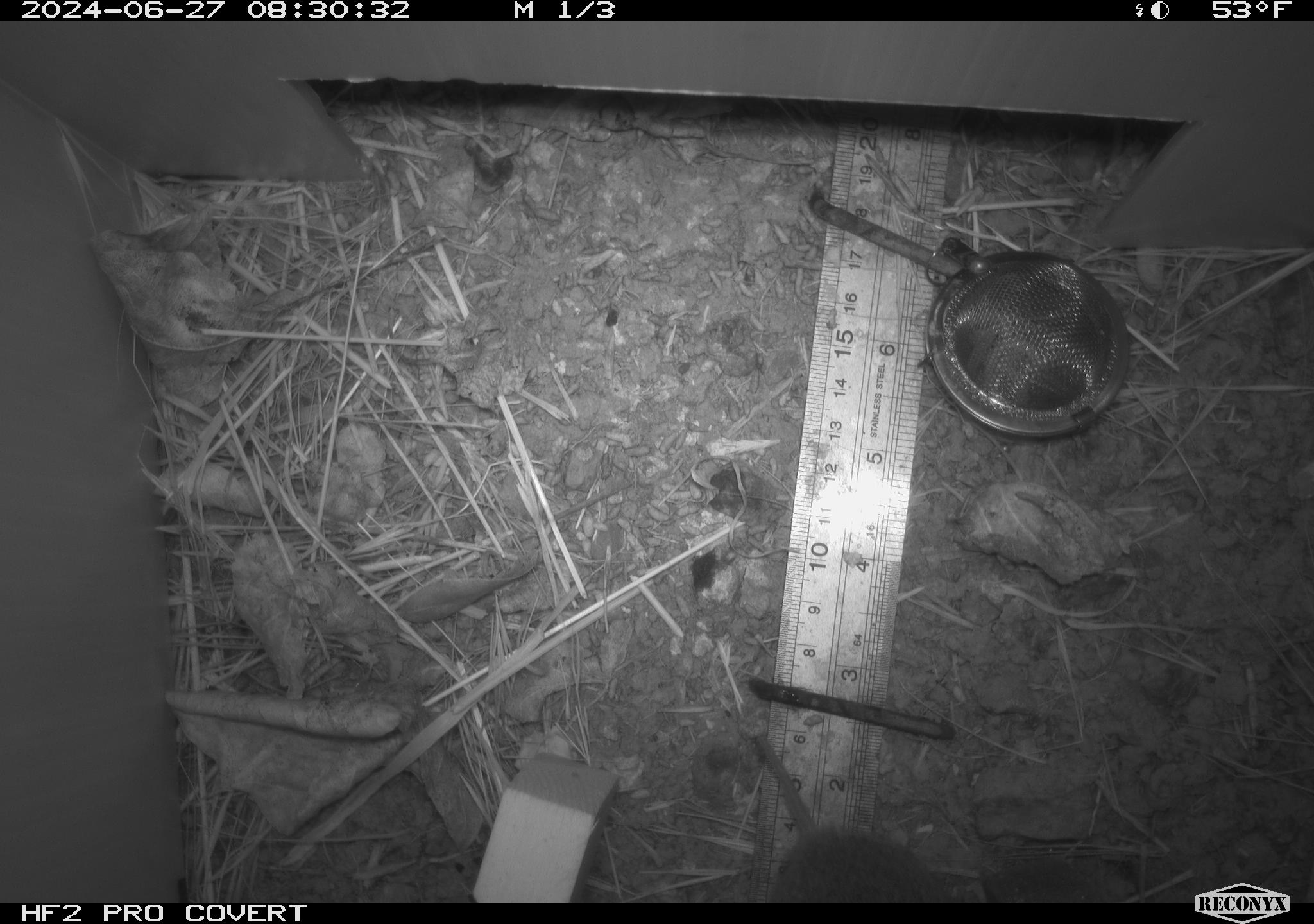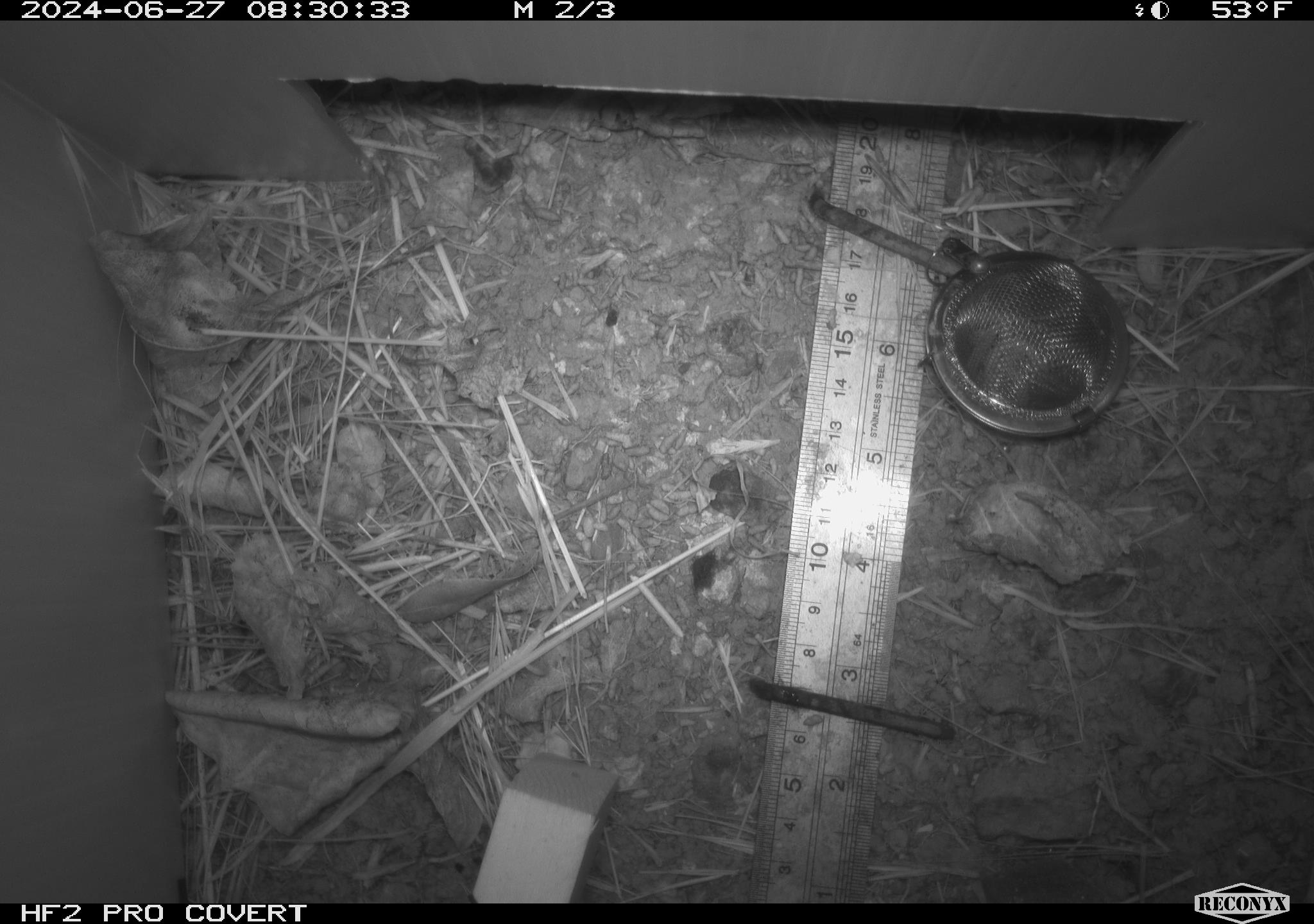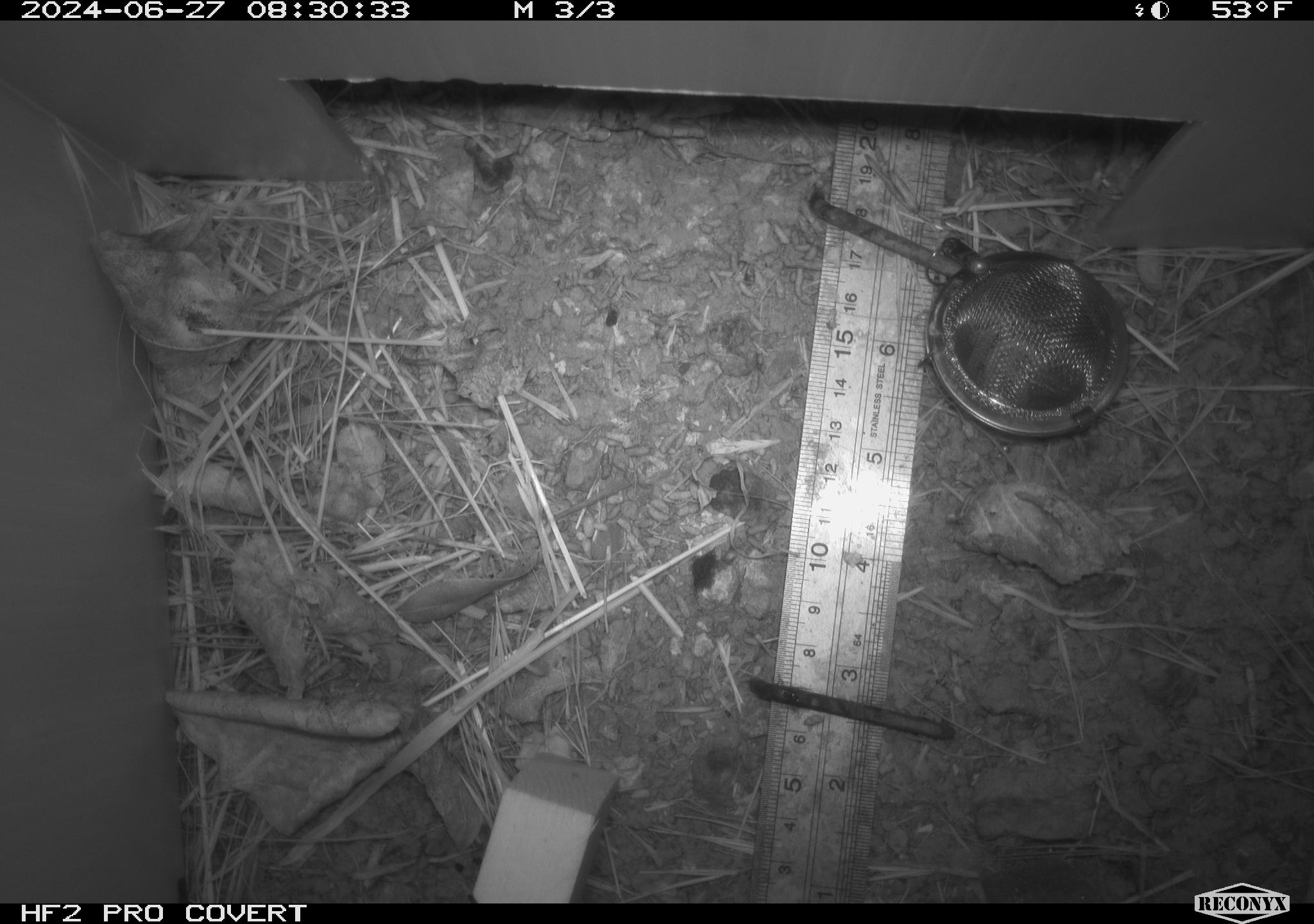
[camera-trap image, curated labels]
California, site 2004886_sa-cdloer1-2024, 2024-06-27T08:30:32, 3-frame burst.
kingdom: Animalia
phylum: Chordata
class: Mammalia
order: Rodentia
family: Cricetidae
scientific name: Arvicolinae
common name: voles, lemmings, and muskrats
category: arvicolinae subfamily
Arvicolinae subfamily (voles, lemmings, and muskrats) (Arvicolinae).